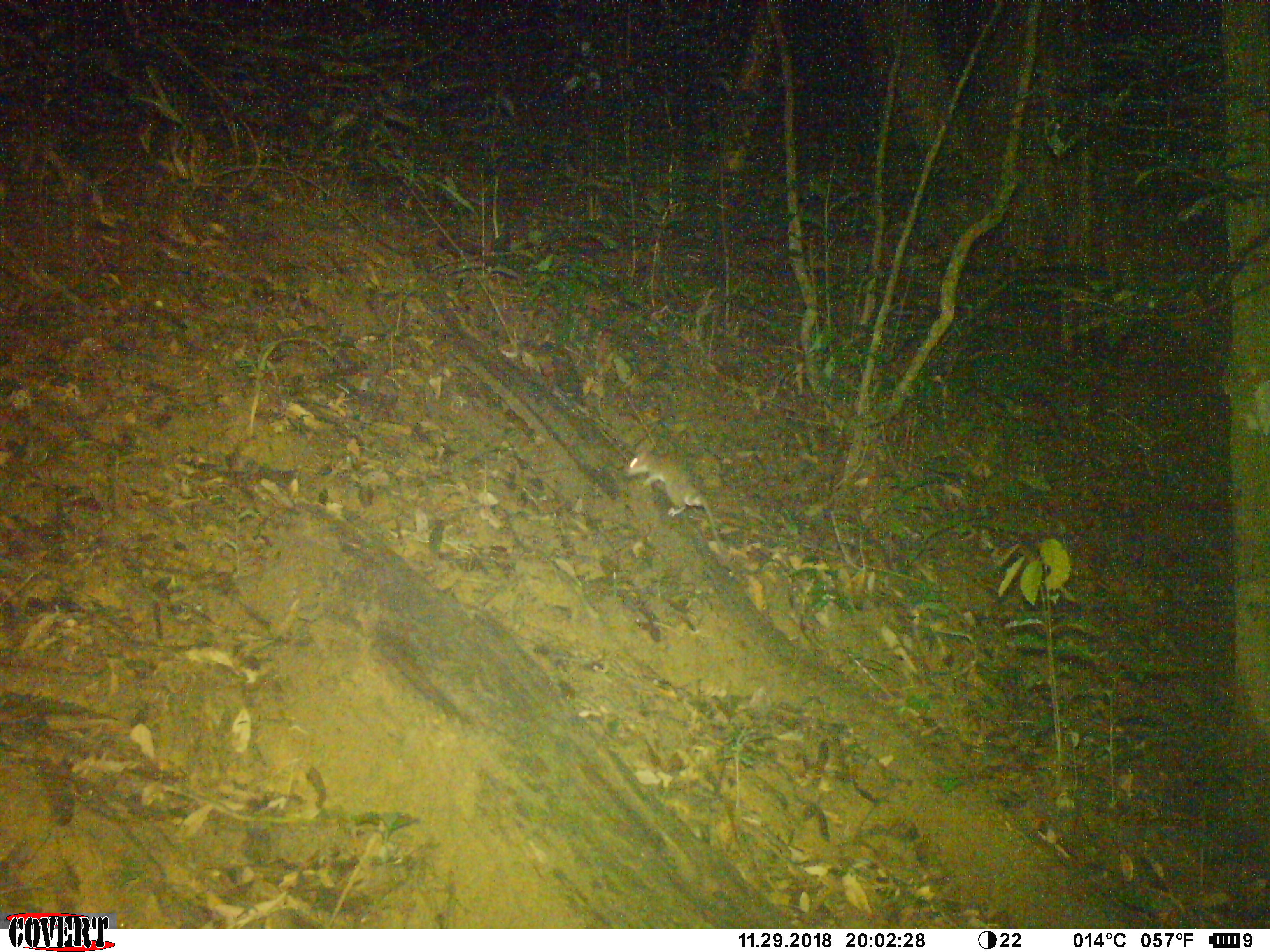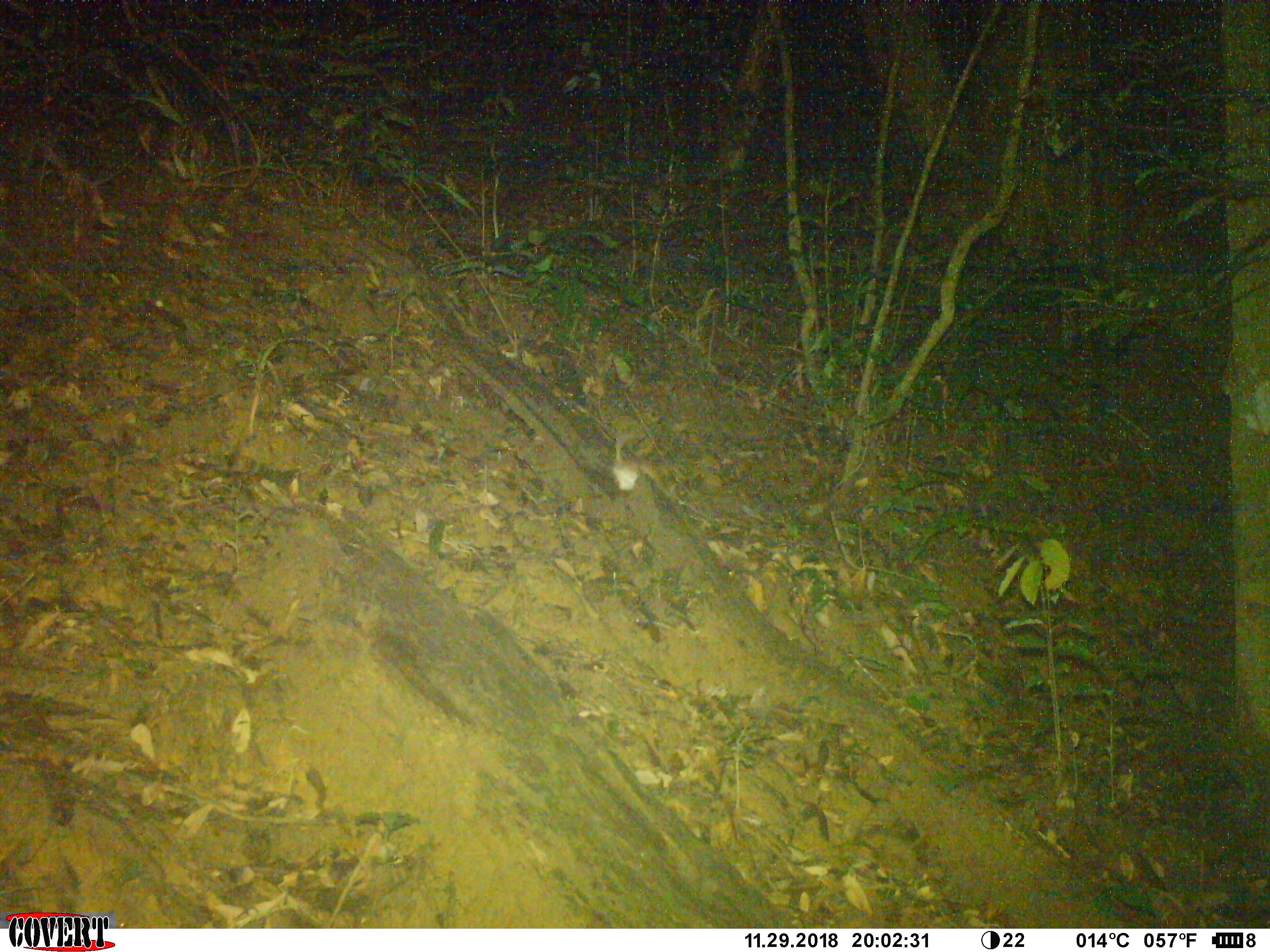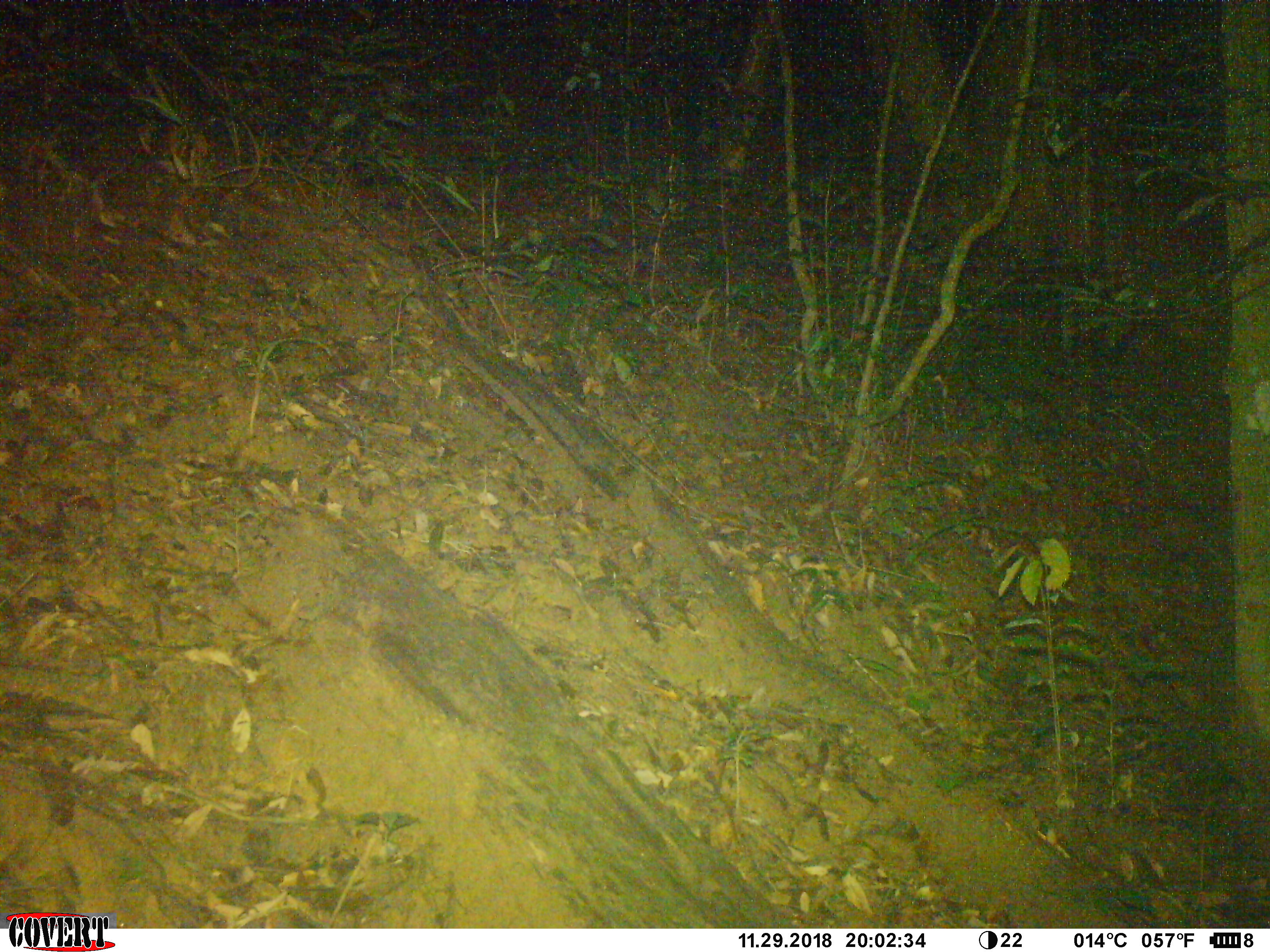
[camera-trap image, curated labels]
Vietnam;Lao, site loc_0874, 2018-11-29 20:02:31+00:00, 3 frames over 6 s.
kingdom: Animalia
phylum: Chordata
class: Mammalia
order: Rodentia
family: Muridae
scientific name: Muridae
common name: old-world mice and rats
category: unidentified murid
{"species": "unidentified murid (old-world mice and rats) (Muridae)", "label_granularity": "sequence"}